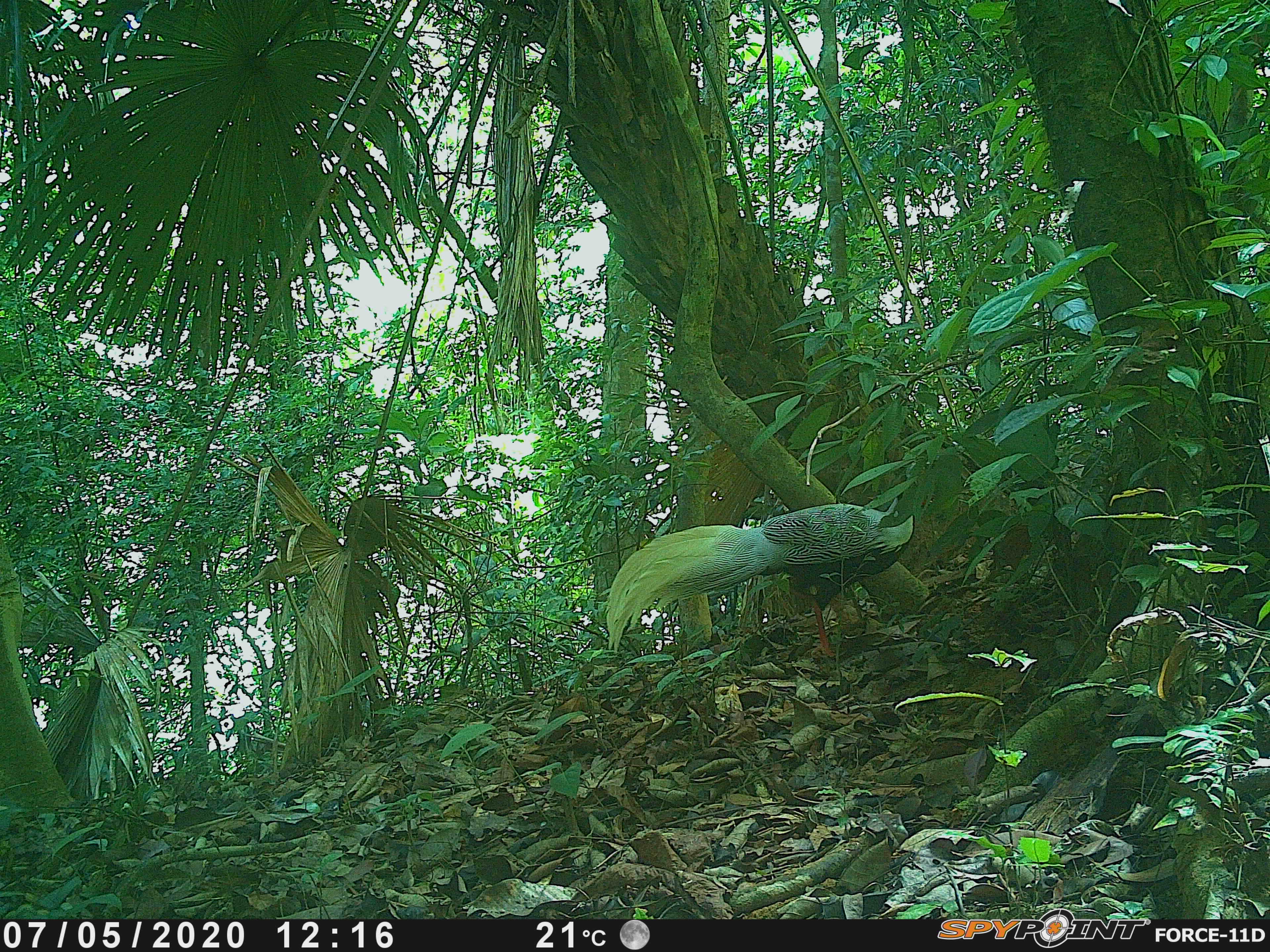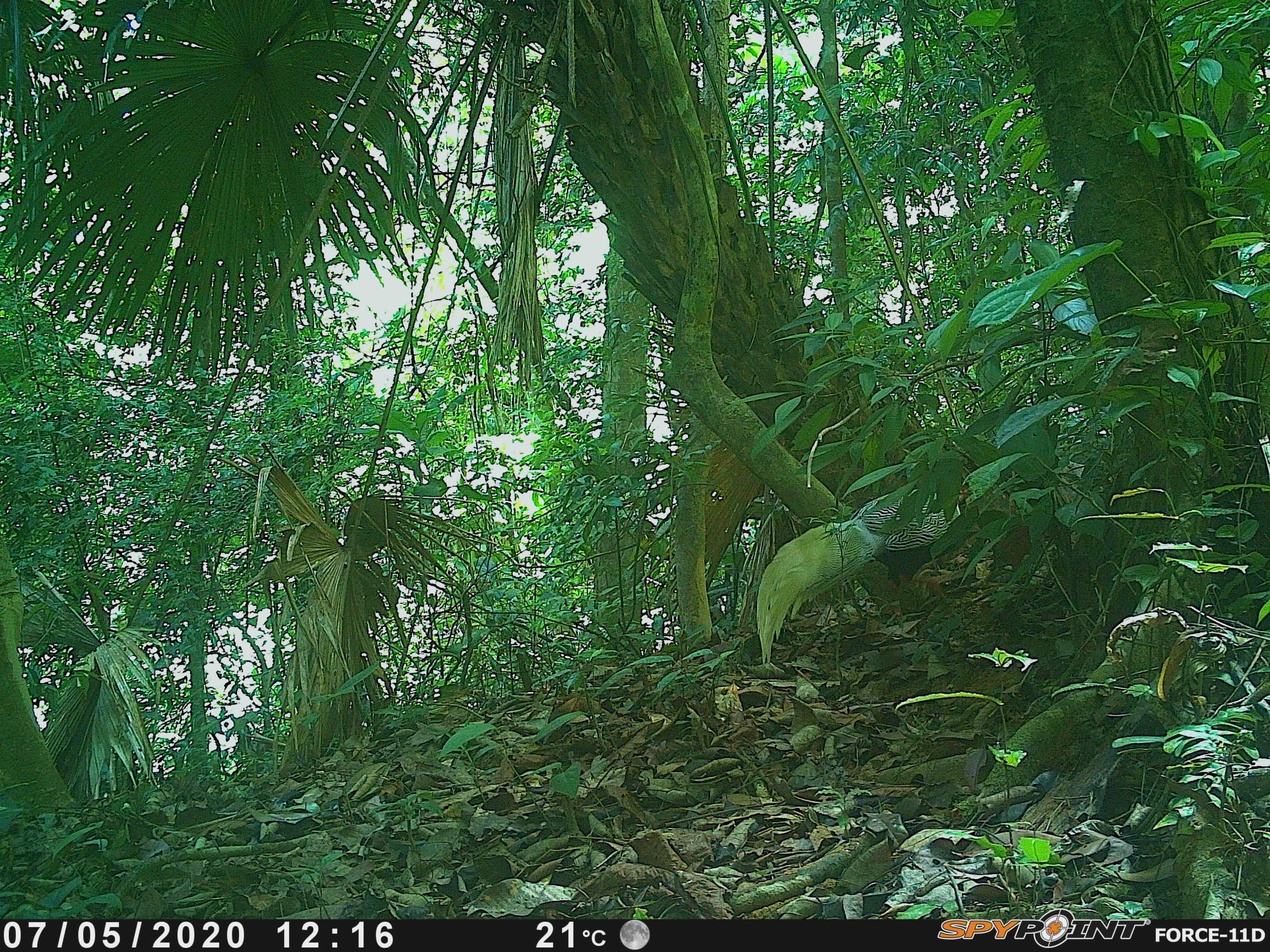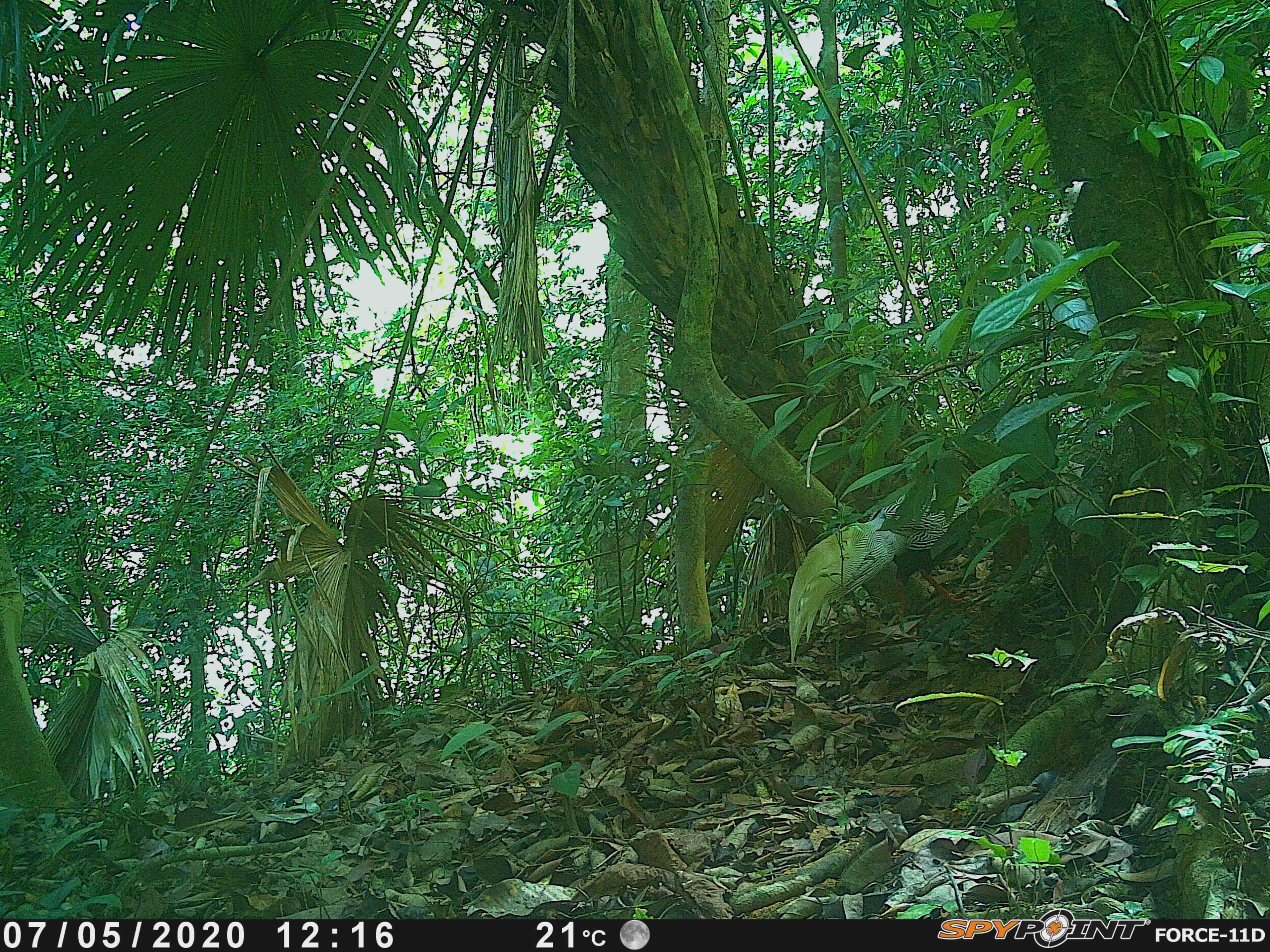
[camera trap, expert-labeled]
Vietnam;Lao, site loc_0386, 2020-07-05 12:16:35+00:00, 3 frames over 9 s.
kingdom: Animalia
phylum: Chordata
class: Aves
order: Galliformes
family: Phasianidae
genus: Lophura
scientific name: Lophura nycthemera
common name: silver pheasant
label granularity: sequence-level